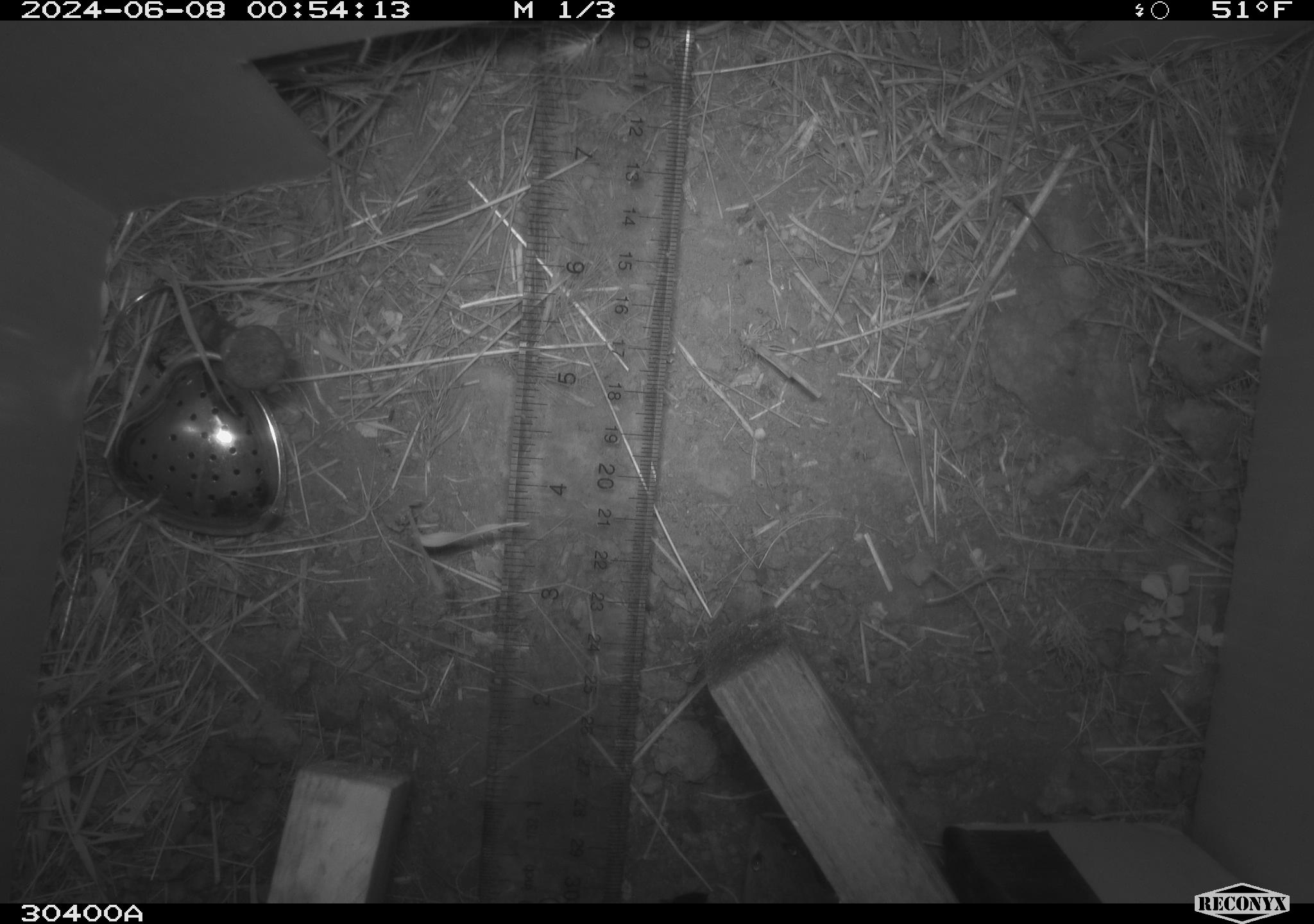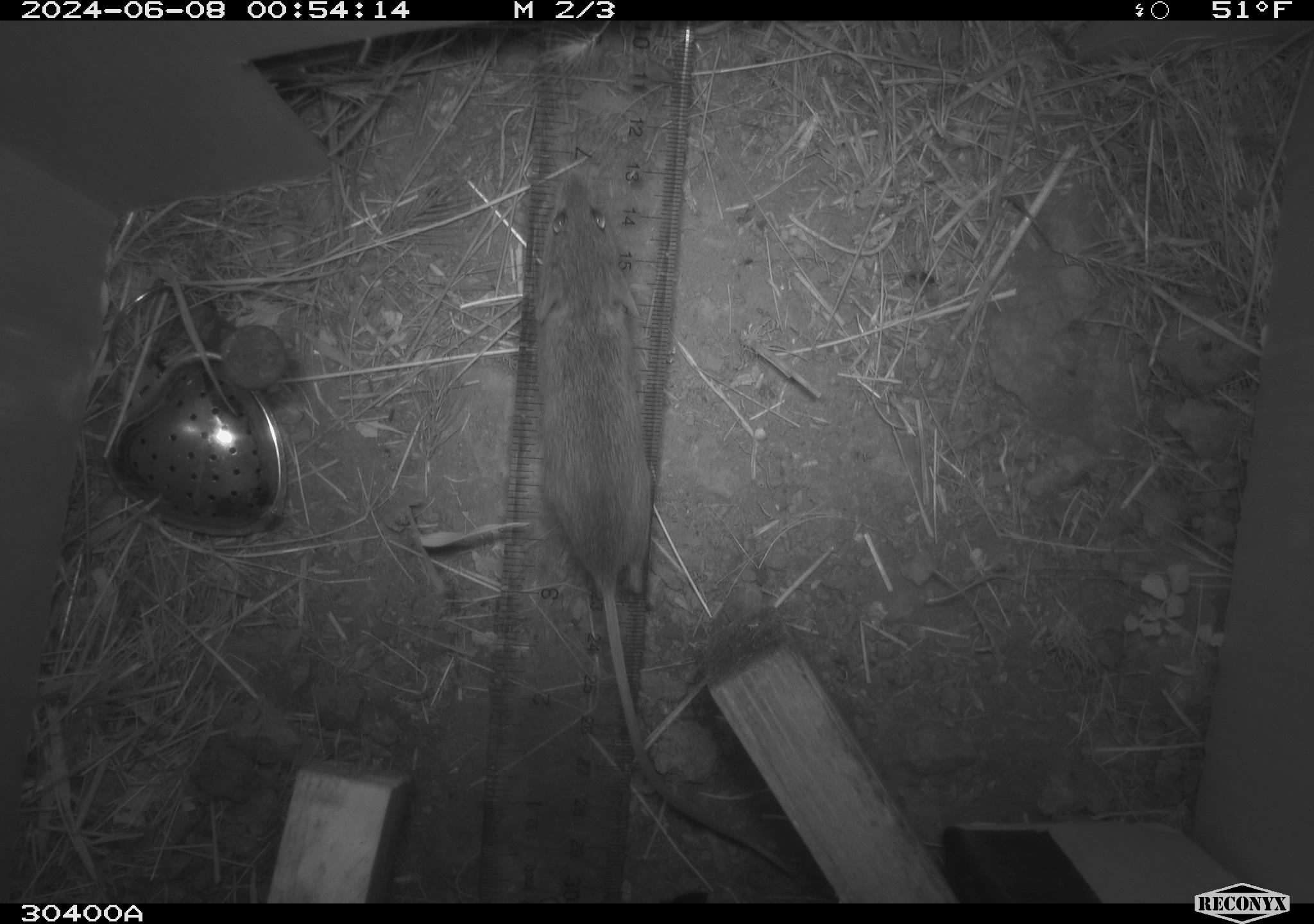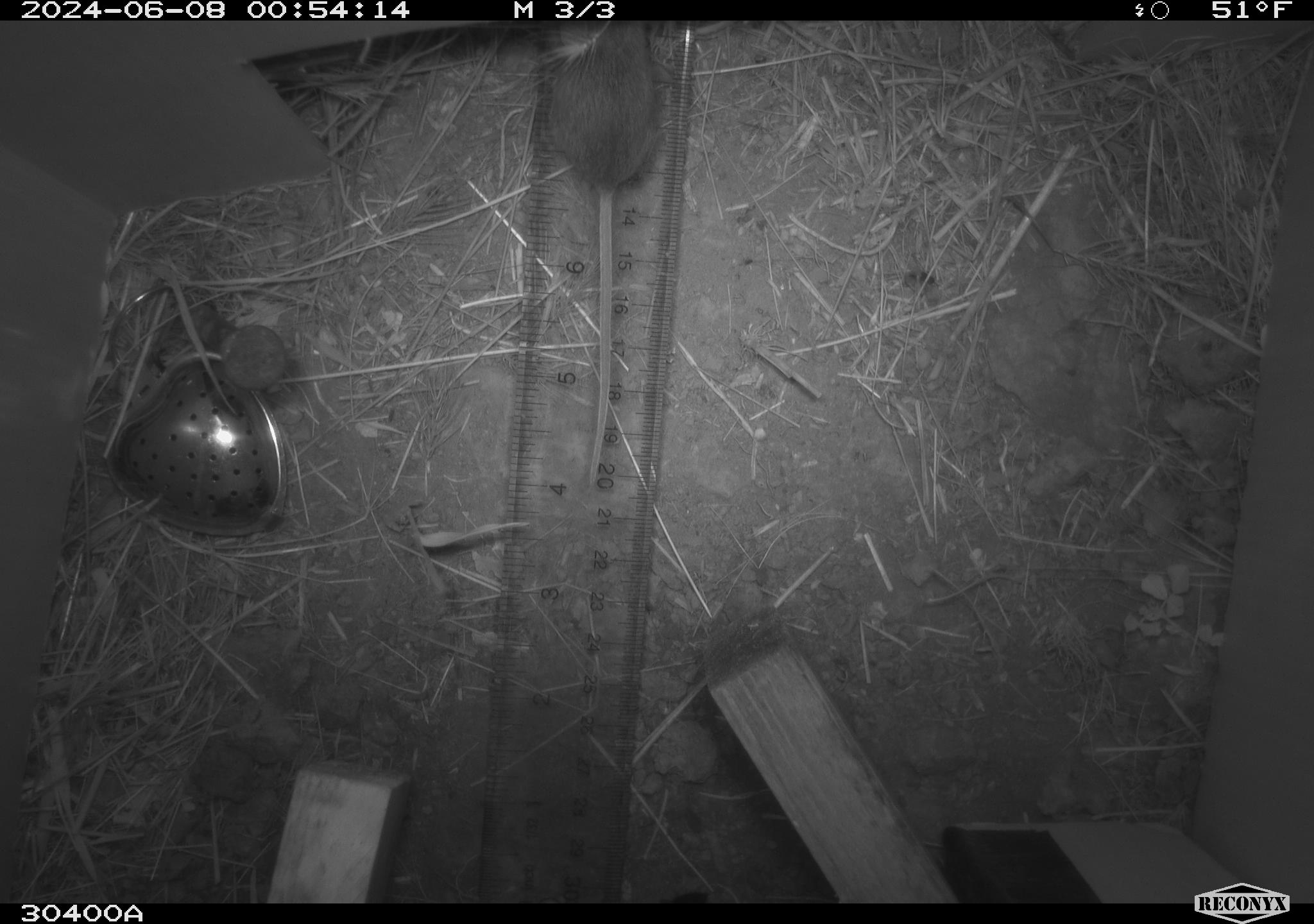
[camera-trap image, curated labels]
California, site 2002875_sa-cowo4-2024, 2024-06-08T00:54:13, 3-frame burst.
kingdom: Animalia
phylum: Chordata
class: Mammalia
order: Rodentia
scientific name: Rodentia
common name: mouse species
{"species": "mouse species (Rodentia)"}